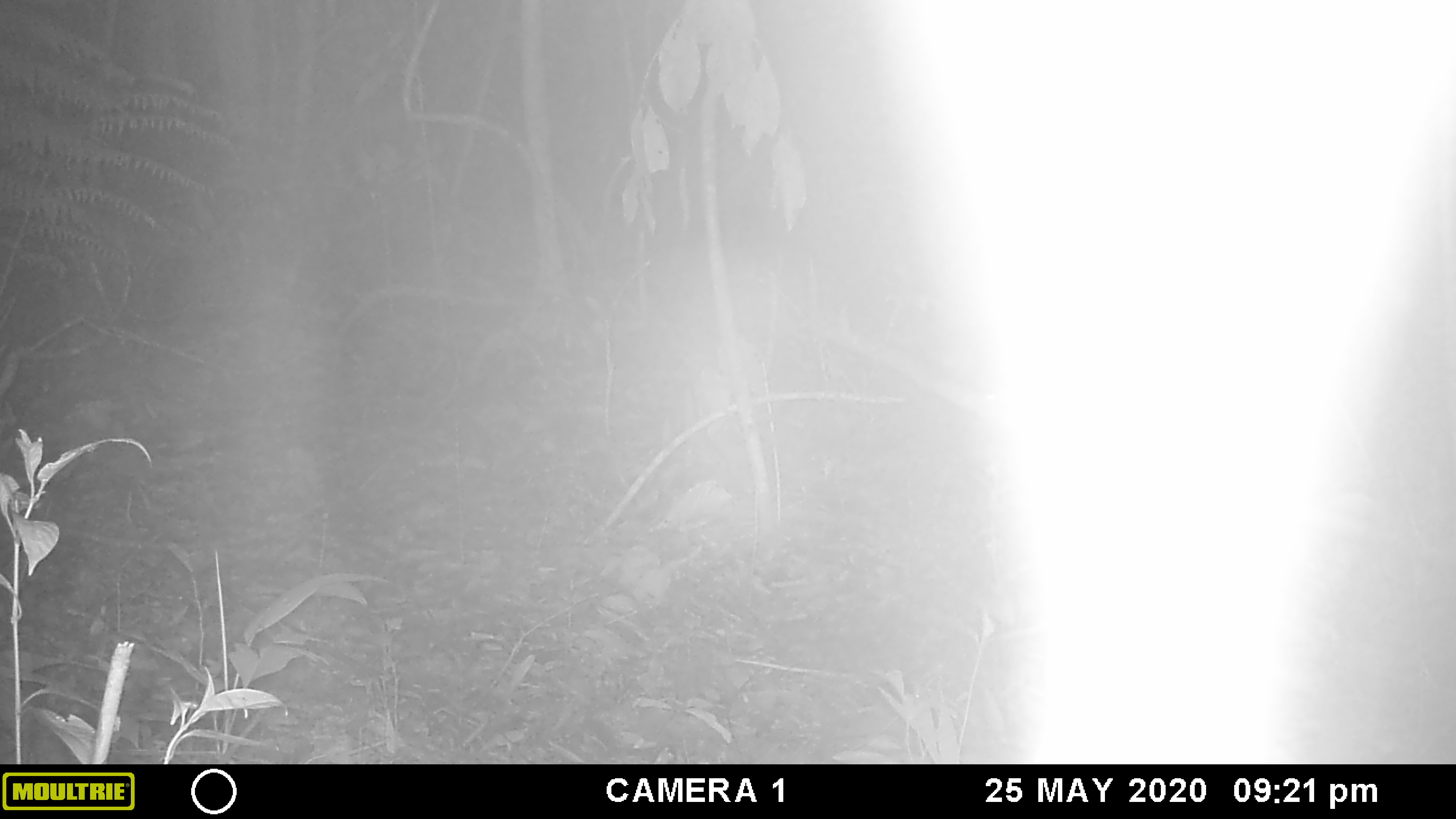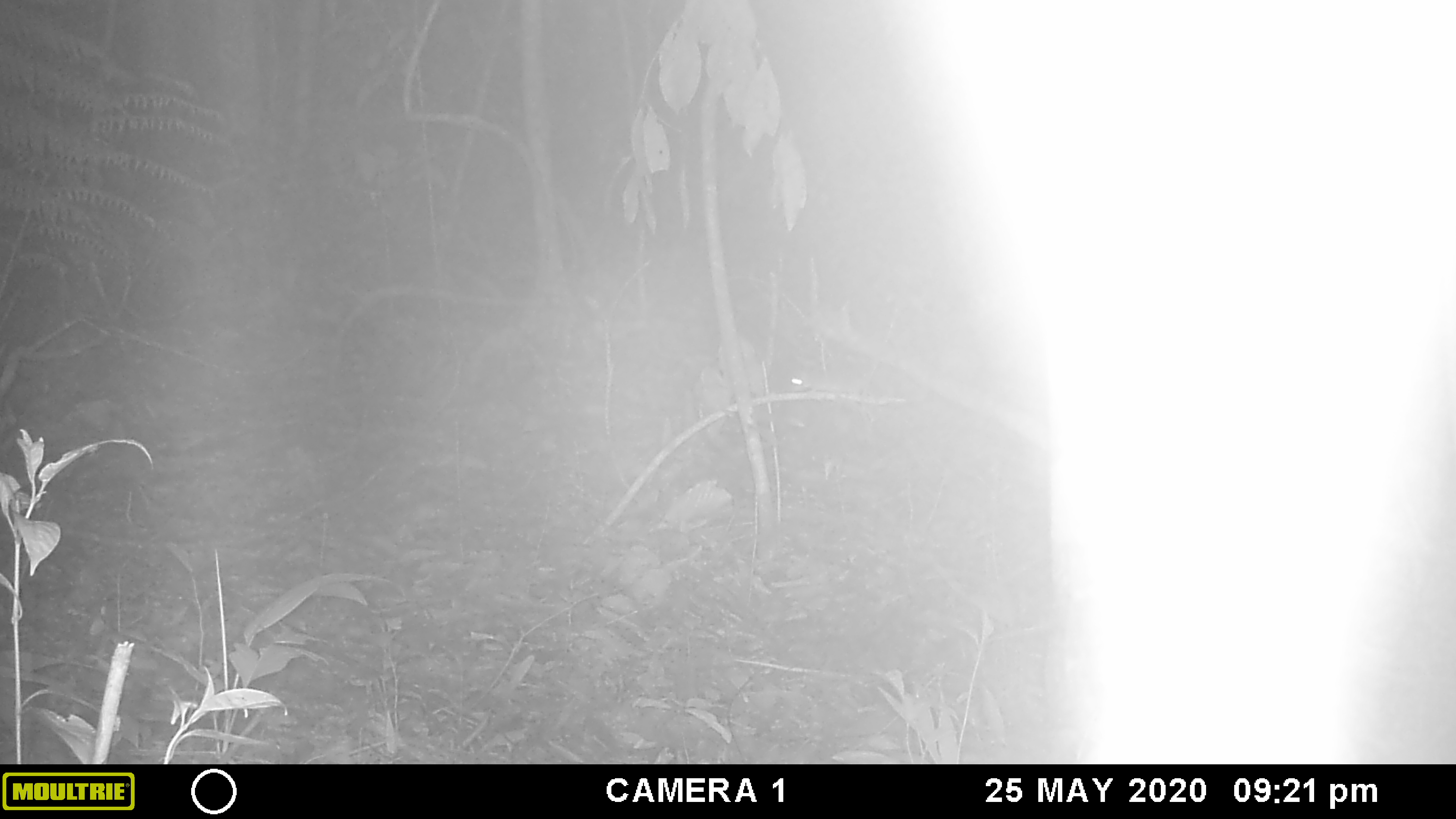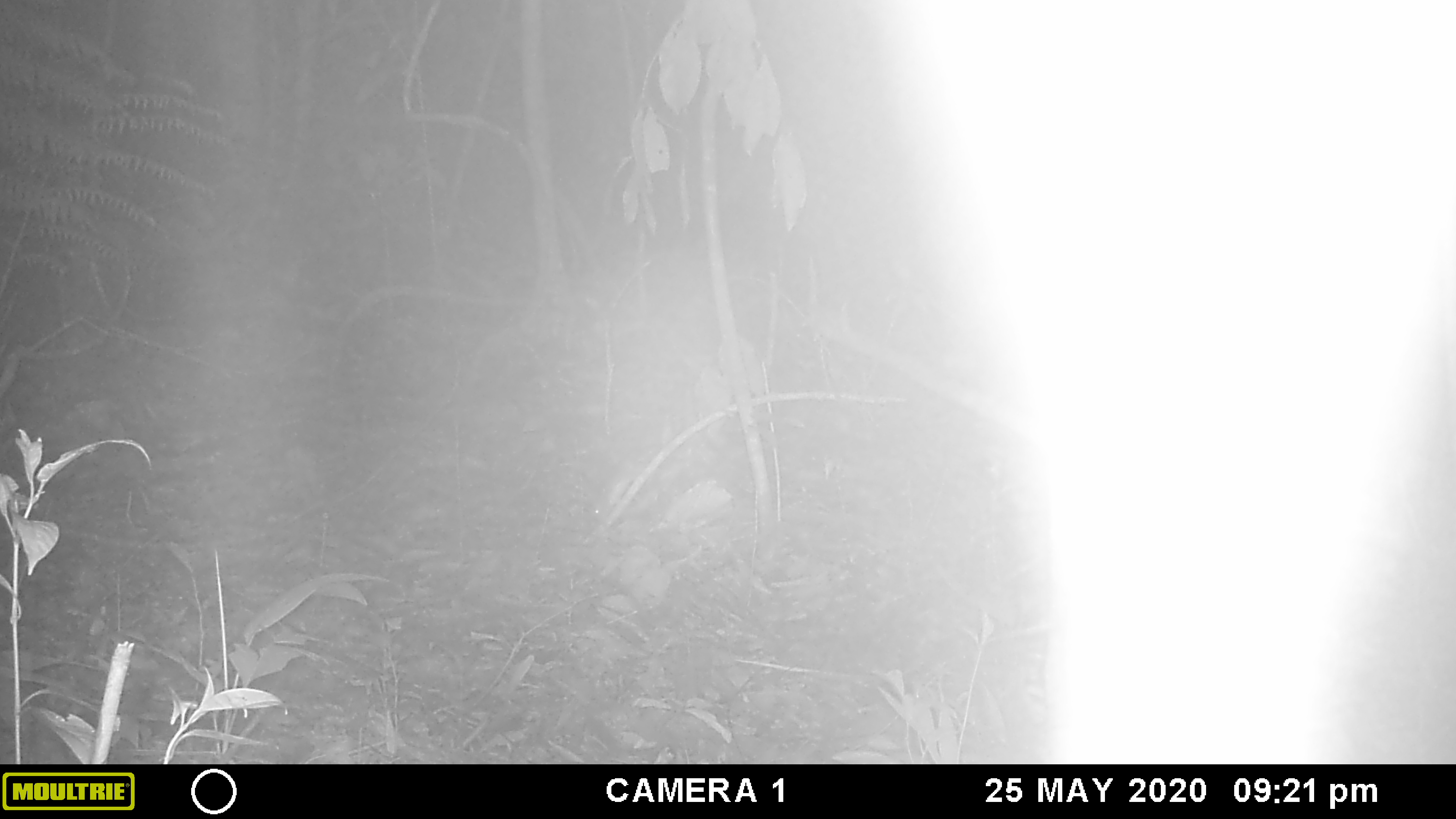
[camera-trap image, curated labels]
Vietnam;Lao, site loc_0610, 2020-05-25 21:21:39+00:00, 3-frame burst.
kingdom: Animalia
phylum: Chordata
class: Mammalia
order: Rodentia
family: Muridae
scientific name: Muridae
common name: old-world mice and rats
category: unidentified murid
Unidentified murid (old-world mice and rats) (Muridae). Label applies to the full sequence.